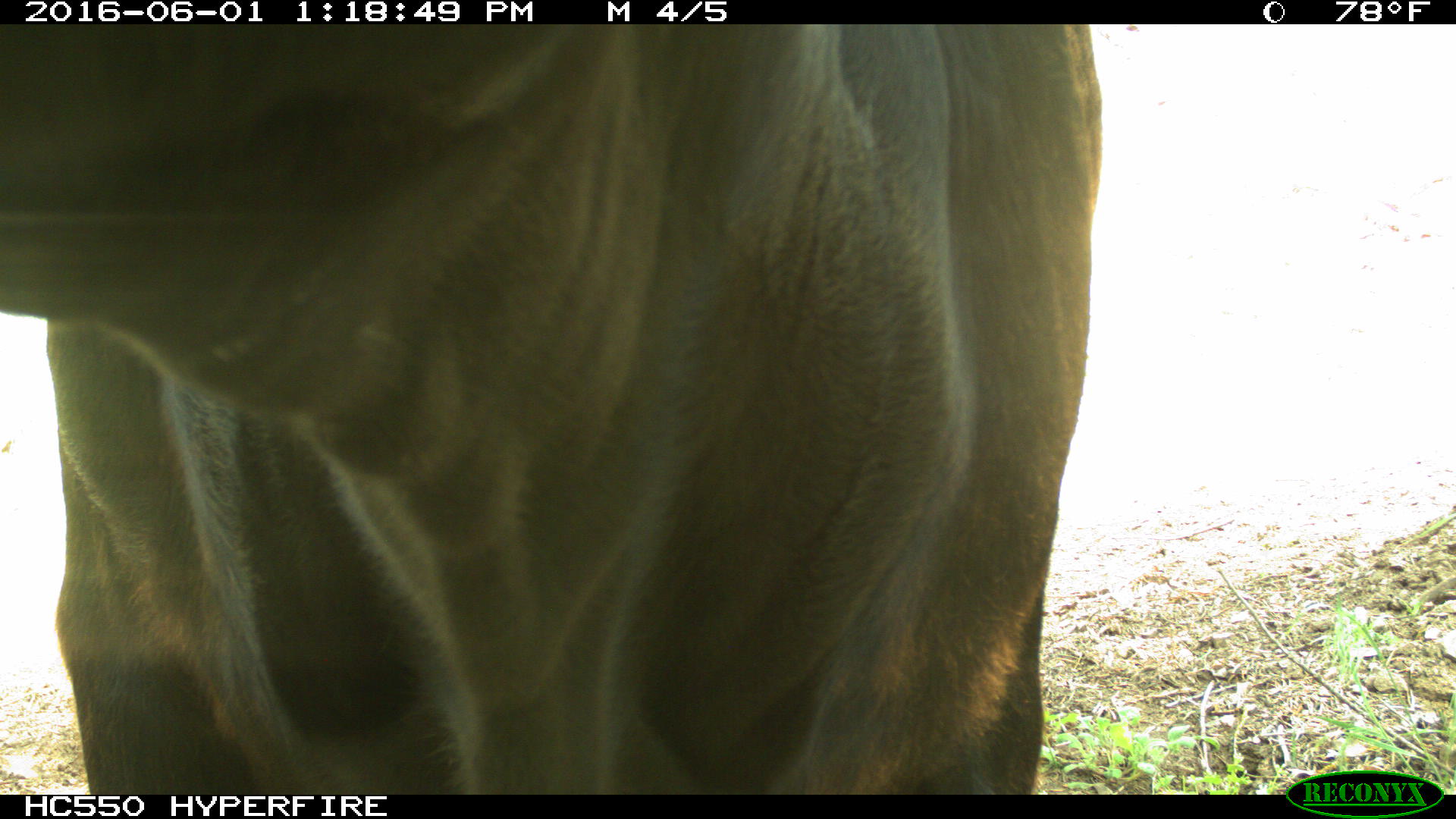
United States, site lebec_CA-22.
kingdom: Animalia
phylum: Chordata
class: Mammalia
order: Artiodactyla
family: Bovidae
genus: Bos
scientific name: Bos taurus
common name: domestic cow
Bos taurus (domestic cow).